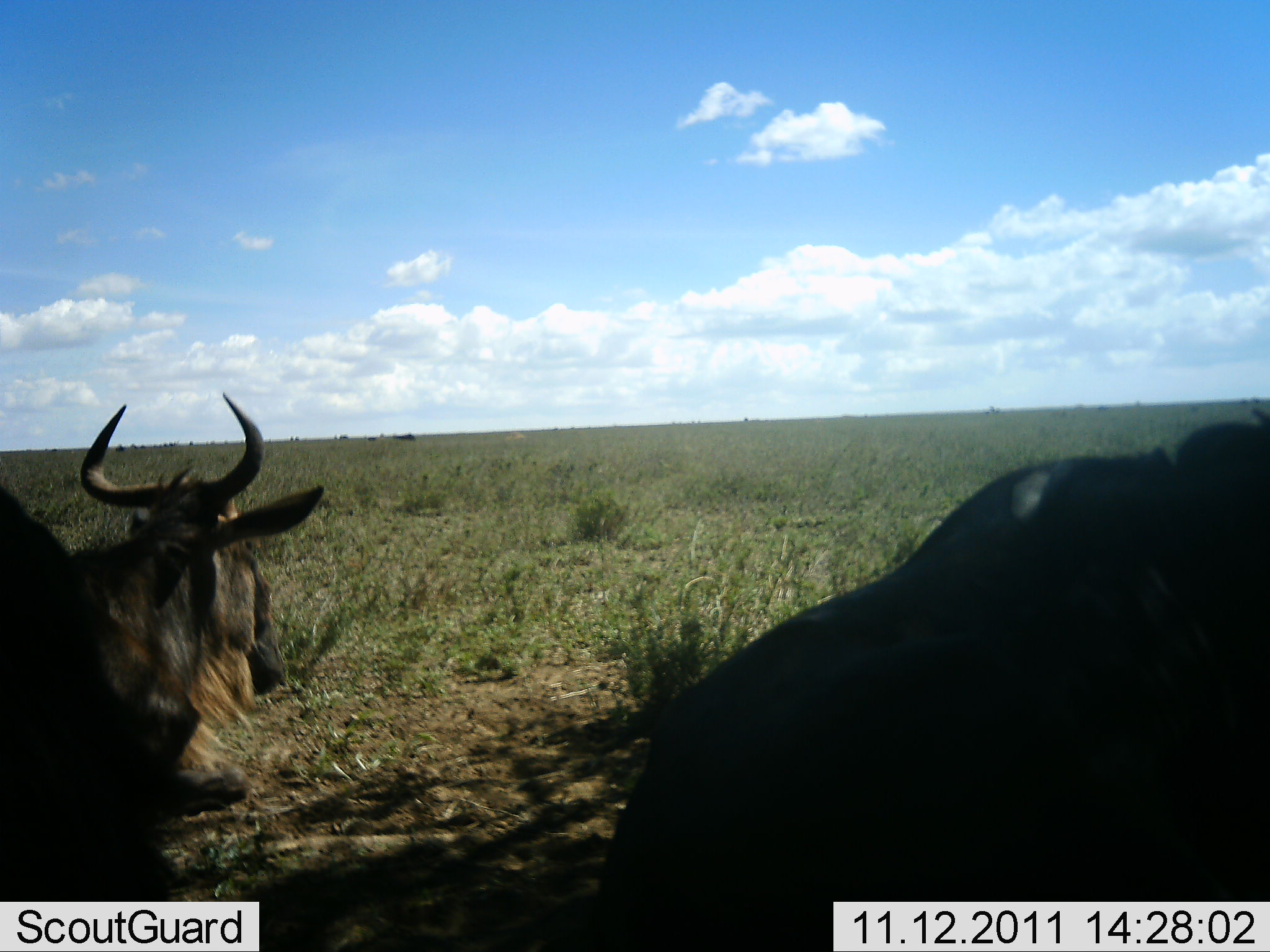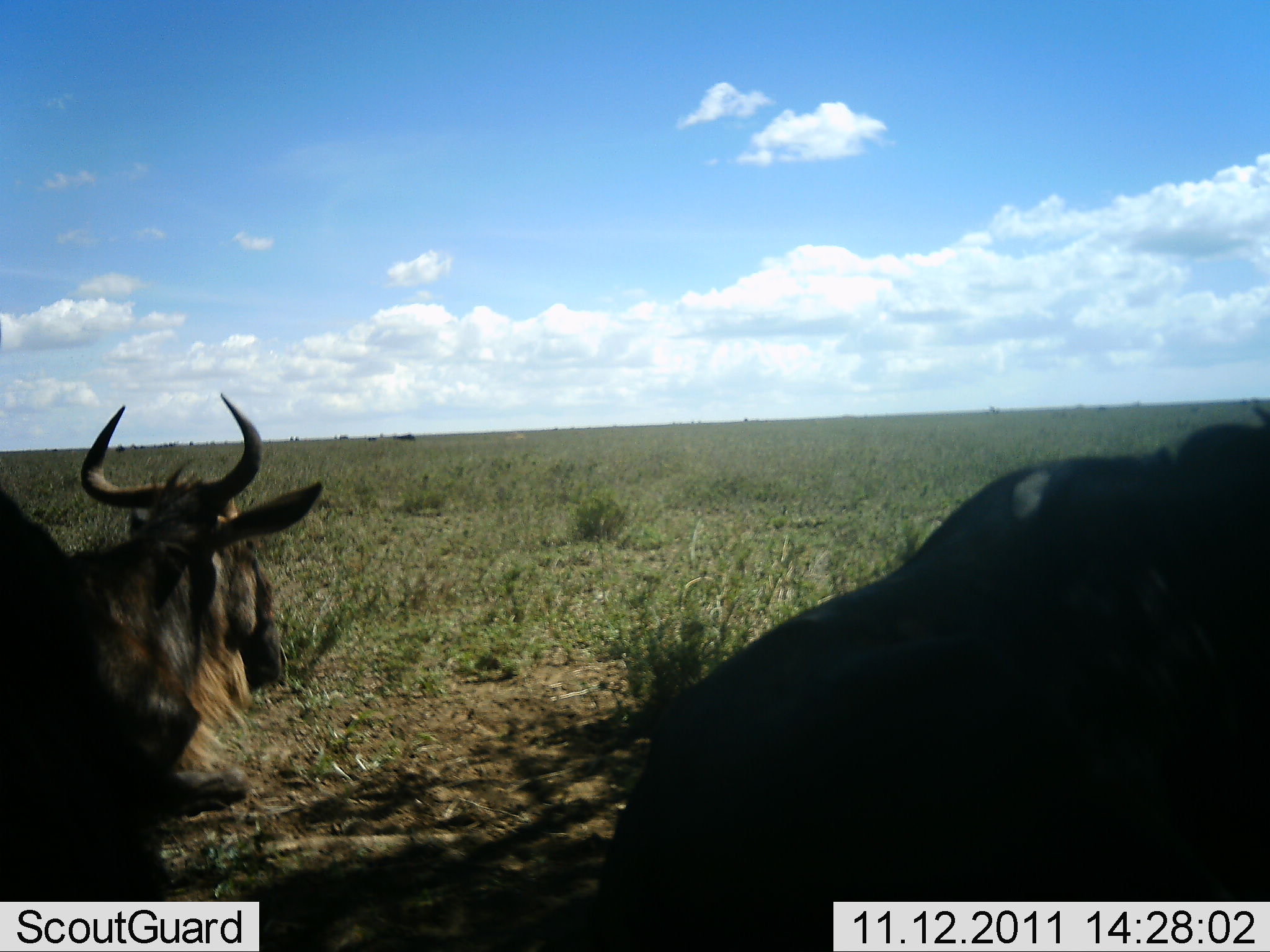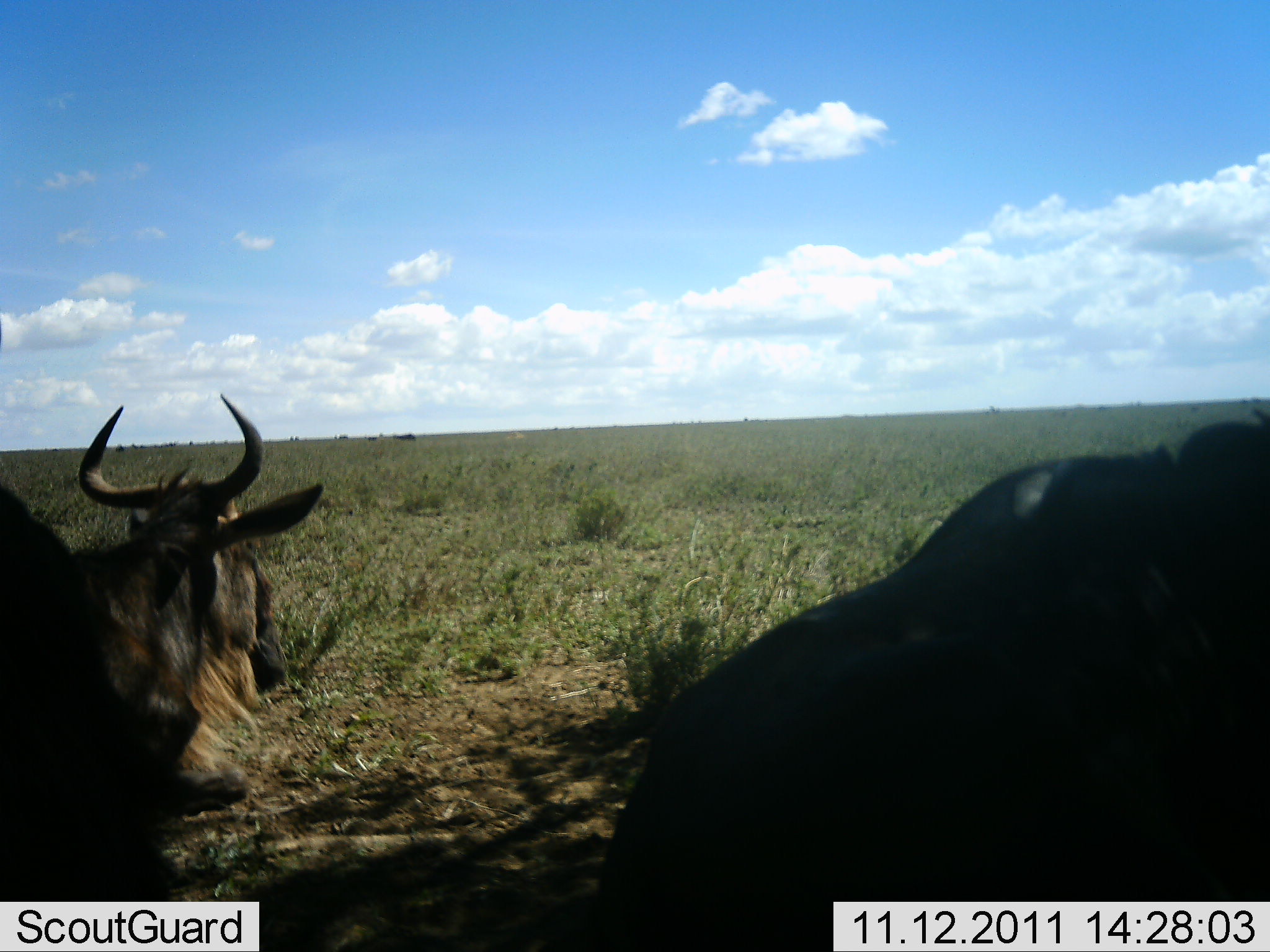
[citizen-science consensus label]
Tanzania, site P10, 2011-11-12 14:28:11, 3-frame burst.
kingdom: Animalia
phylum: Chordata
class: Mammalia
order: Artiodactyla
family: Bovidae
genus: Connochaetes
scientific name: Connochaetes taurinus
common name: blue wildebeest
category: wildebeest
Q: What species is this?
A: Wildebeest (blue wildebeest) (Connochaetes taurinus).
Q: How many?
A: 2.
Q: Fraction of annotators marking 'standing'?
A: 30%.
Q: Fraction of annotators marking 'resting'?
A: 70%.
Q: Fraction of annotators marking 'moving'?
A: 0%.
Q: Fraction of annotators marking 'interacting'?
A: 10%.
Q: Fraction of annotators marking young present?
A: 0%.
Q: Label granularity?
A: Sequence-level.